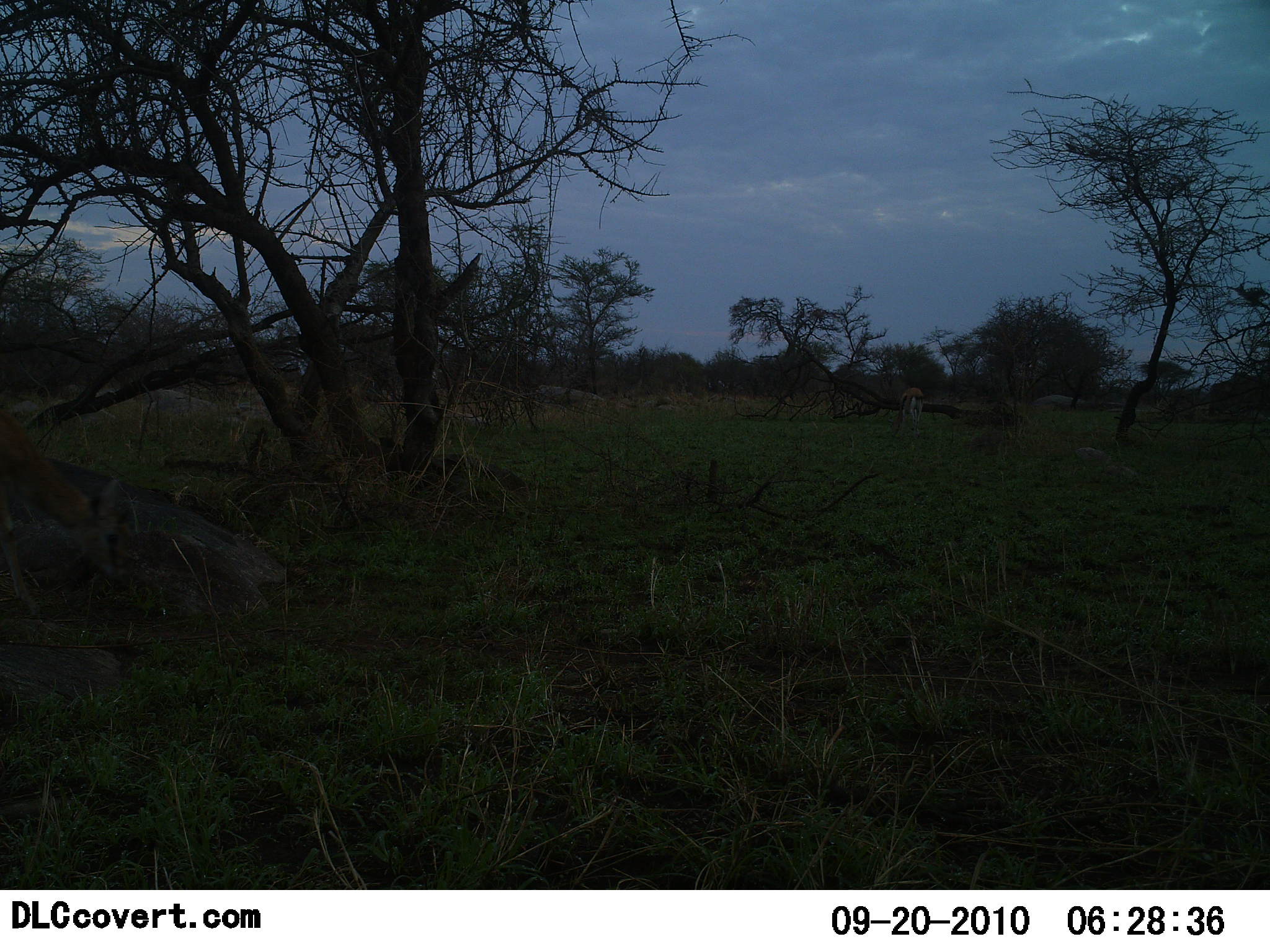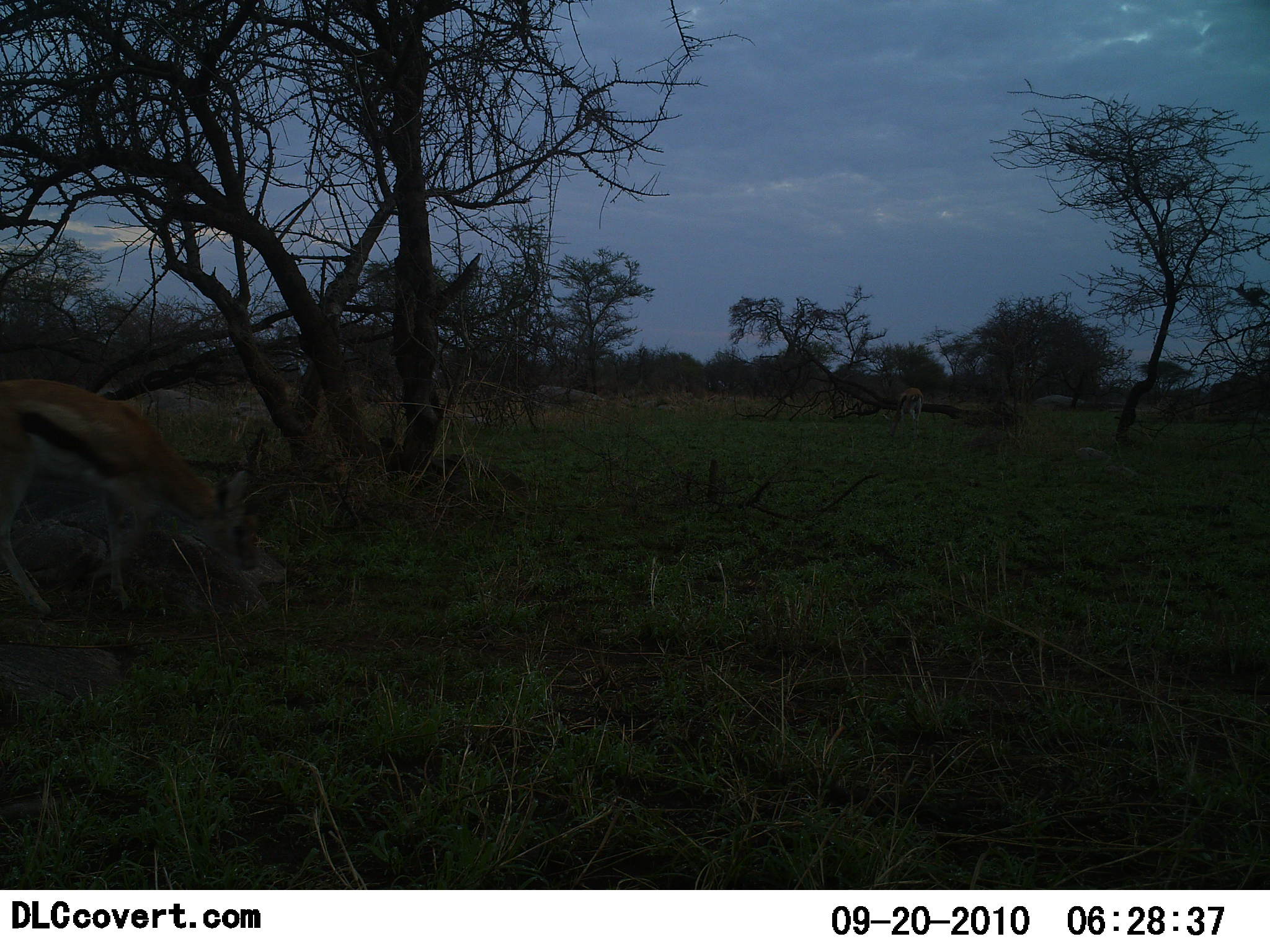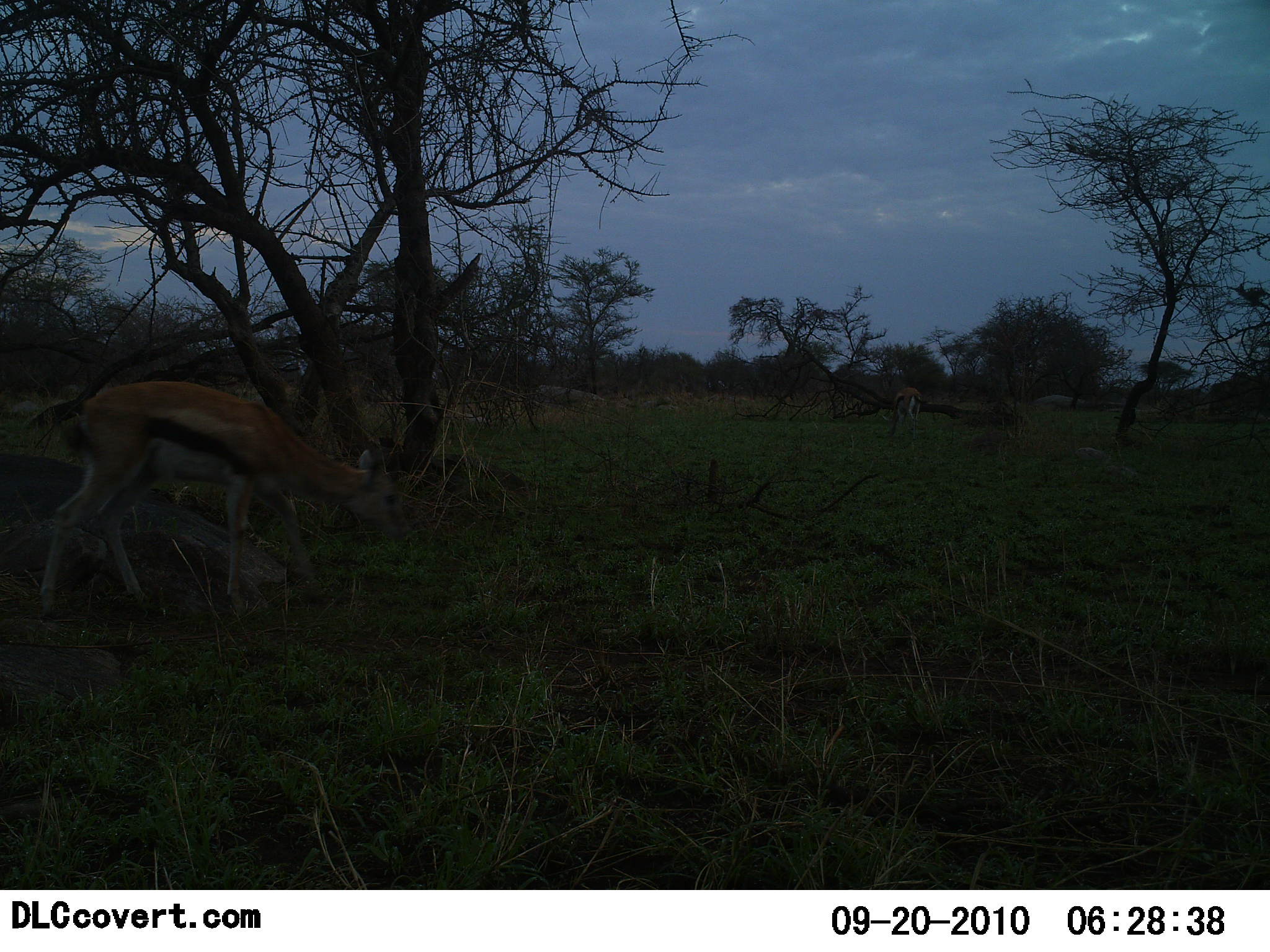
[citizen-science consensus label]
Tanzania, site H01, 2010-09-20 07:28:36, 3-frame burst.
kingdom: Animalia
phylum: Chordata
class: Mammalia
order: Artiodactyla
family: Bovidae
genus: Eudorcas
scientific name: Eudorcas thomsonii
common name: thomson's gazelle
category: gazellethomsons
Gazellethomsons (thomson's gazelle) (Eudorcas thomsonii), count 1. Behavior (volunteer vote fractions): standing 15%, resting 0%, moving 54%, interacting 0%. Young present (vote fraction): 0%. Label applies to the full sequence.